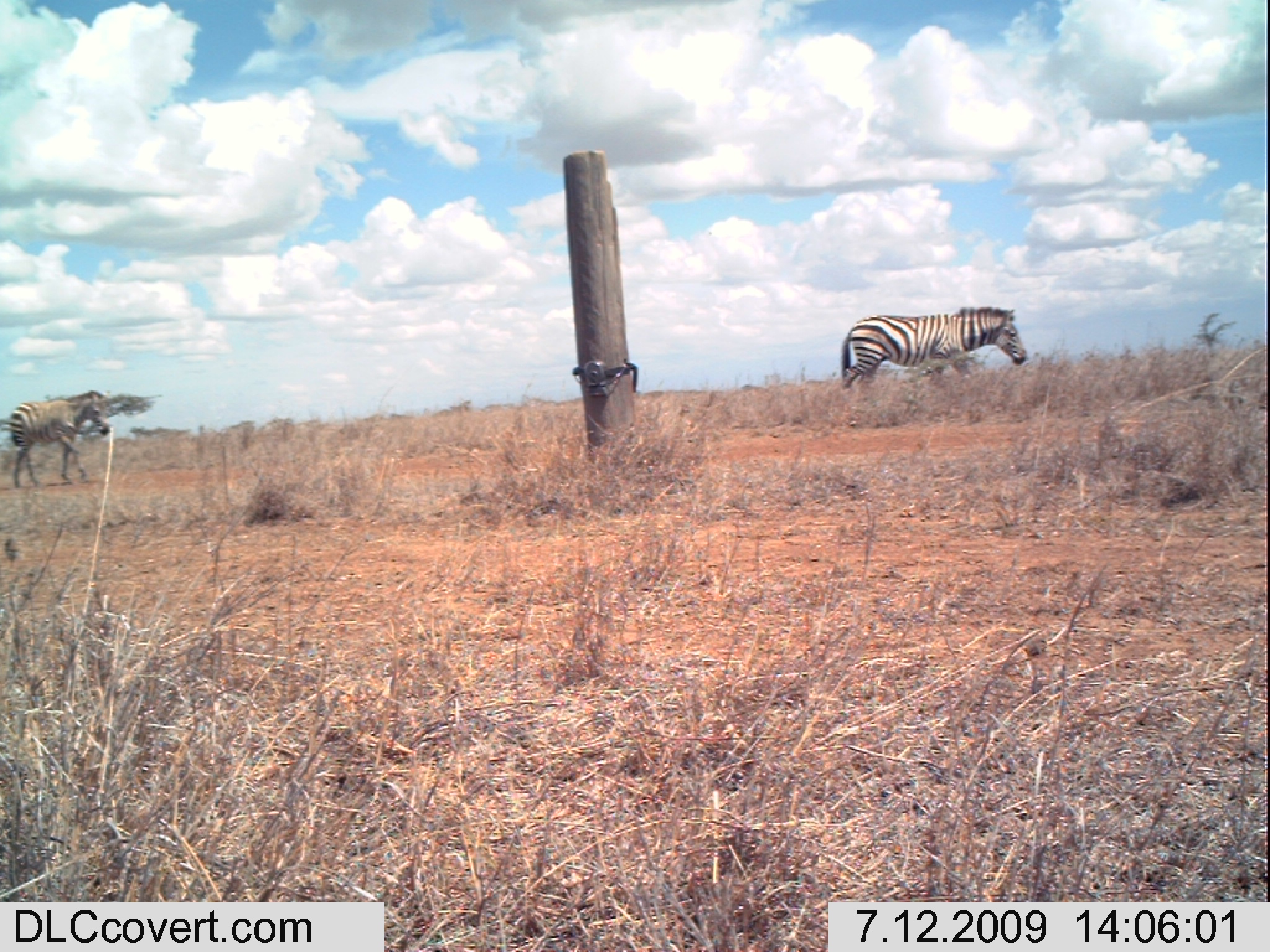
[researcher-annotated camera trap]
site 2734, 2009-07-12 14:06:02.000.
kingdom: Animalia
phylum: Chordata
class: Aves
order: Struthioniformes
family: Struthionidae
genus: Struthio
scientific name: Struthio camelus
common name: common ostrich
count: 2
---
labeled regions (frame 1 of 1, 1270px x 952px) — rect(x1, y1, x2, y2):
struthio camelus: rect(838, 304, 1025, 391); rect(7, 390, 111, 486)